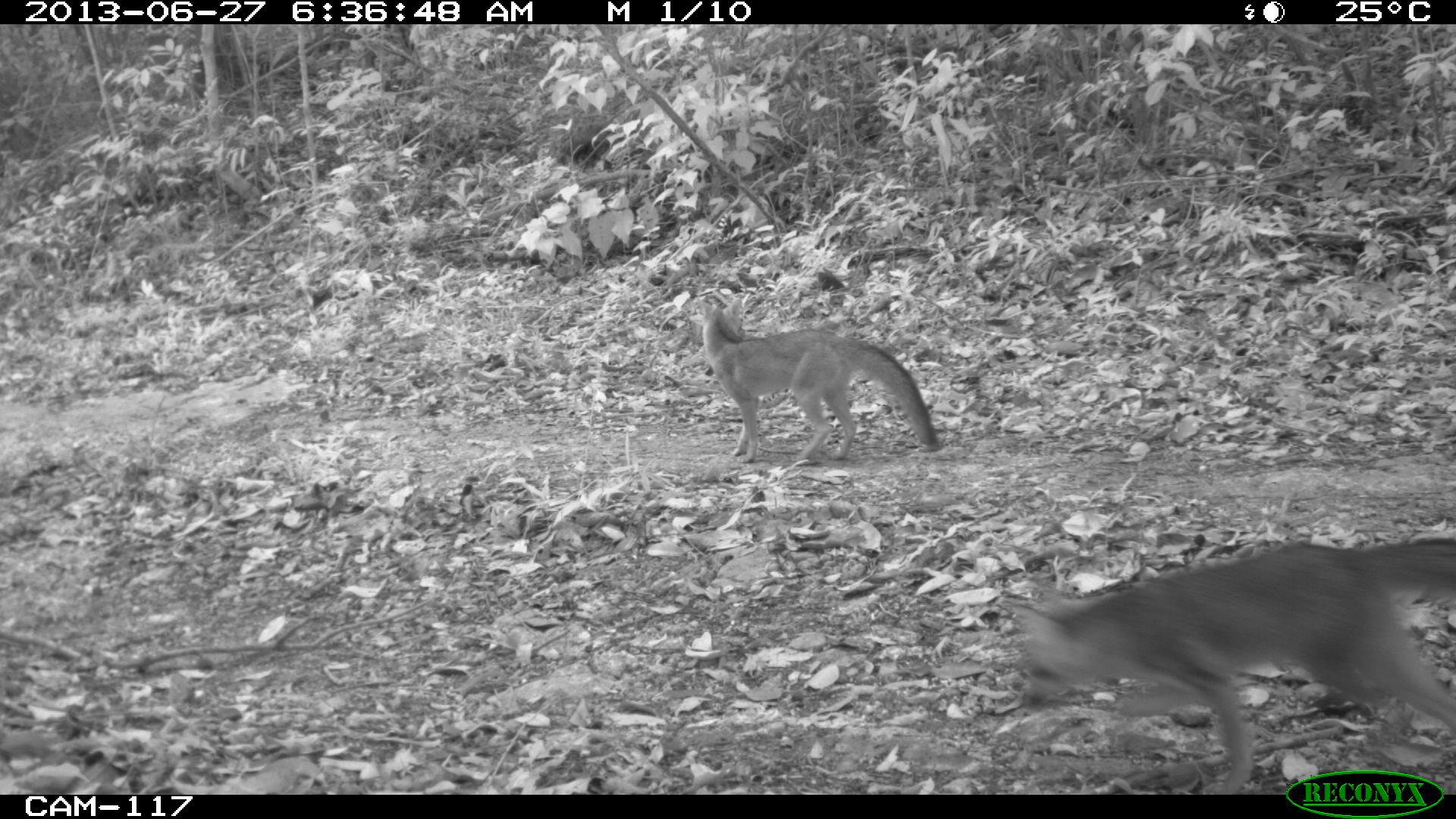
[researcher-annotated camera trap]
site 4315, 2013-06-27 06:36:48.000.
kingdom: Animalia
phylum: Chordata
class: Mammalia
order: Carnivora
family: Canidae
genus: Urocyon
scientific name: Urocyon cinereoargenteus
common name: gray fox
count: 1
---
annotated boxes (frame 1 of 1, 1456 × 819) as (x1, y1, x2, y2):
urocyon cinereoargenteus: (997, 535, 1456, 793); (700, 297, 941, 464)